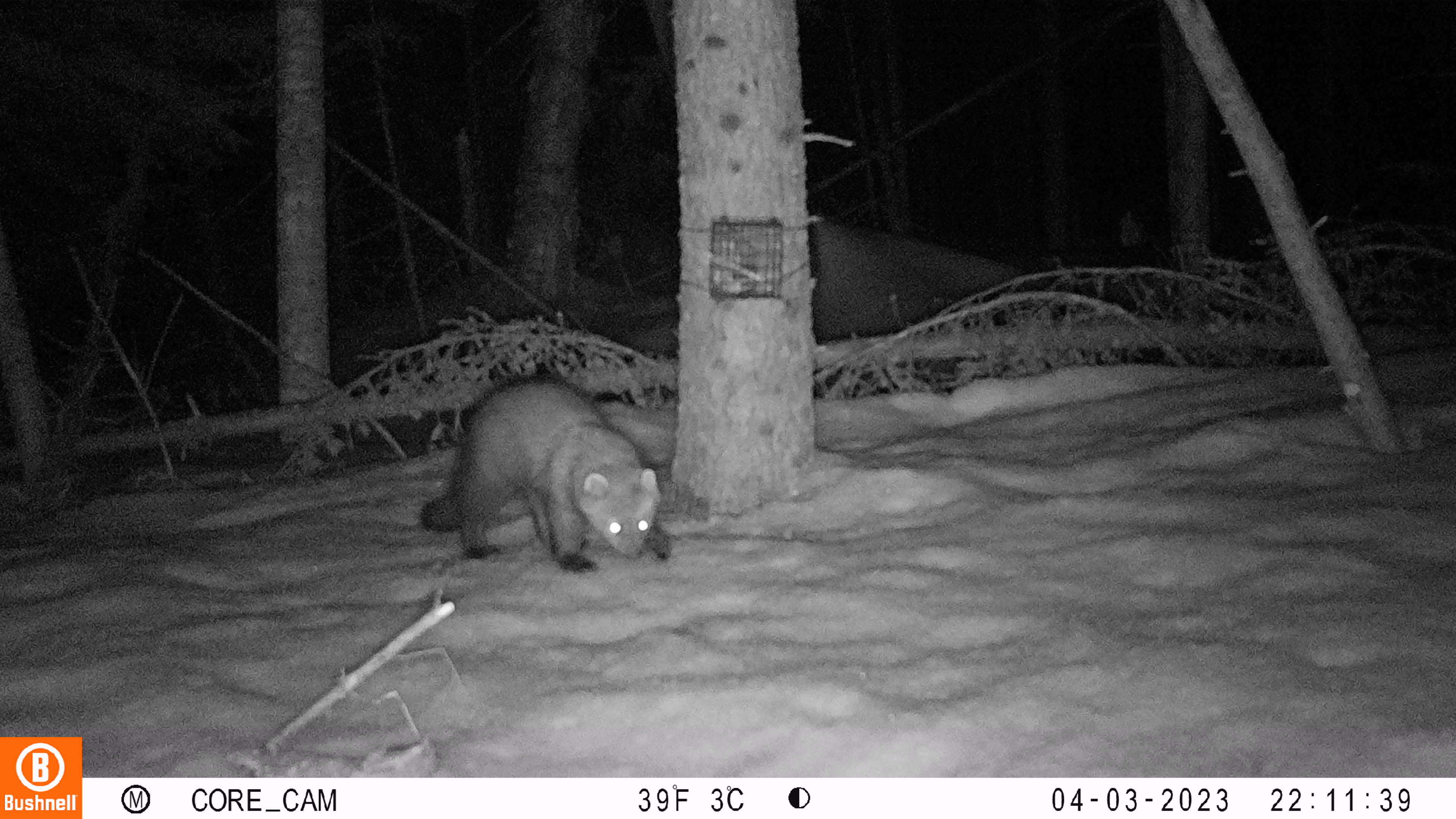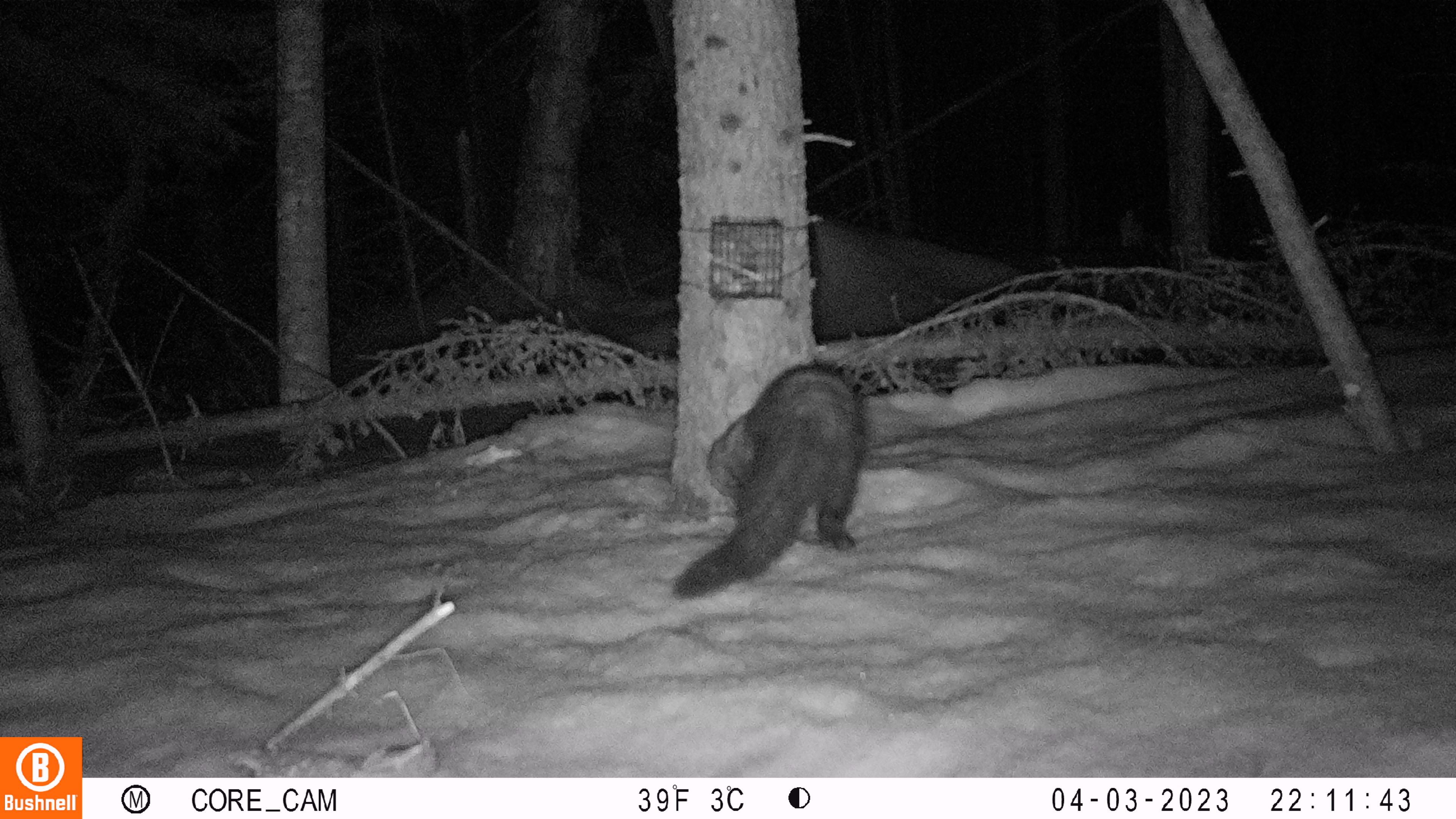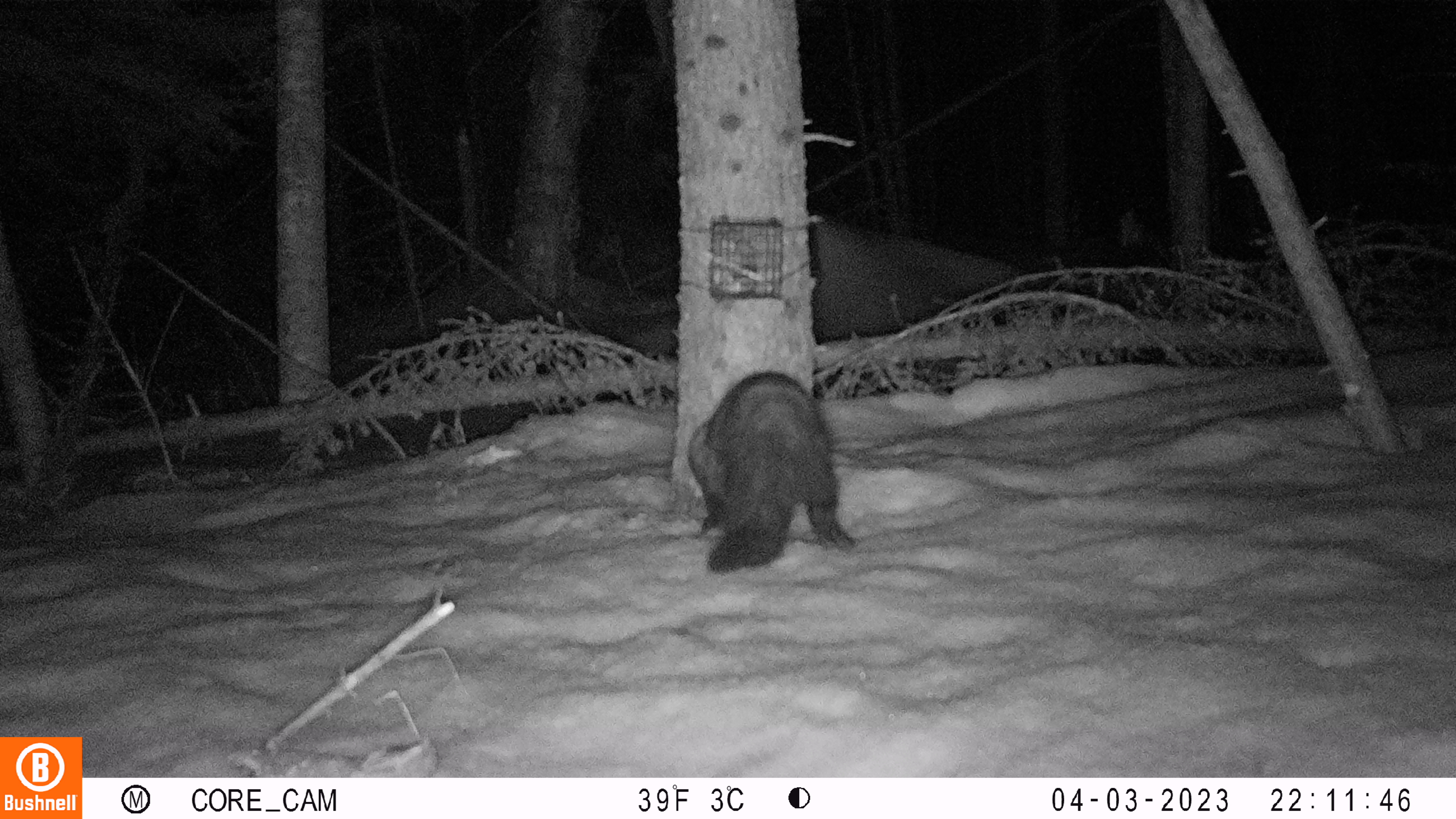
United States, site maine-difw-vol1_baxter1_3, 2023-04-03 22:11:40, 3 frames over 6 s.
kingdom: Animalia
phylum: Chordata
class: Mammalia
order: Carnivora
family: Mustelidae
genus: Pekania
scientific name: Pekania pennanti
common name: fisher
Fisher (Pekania pennanti).